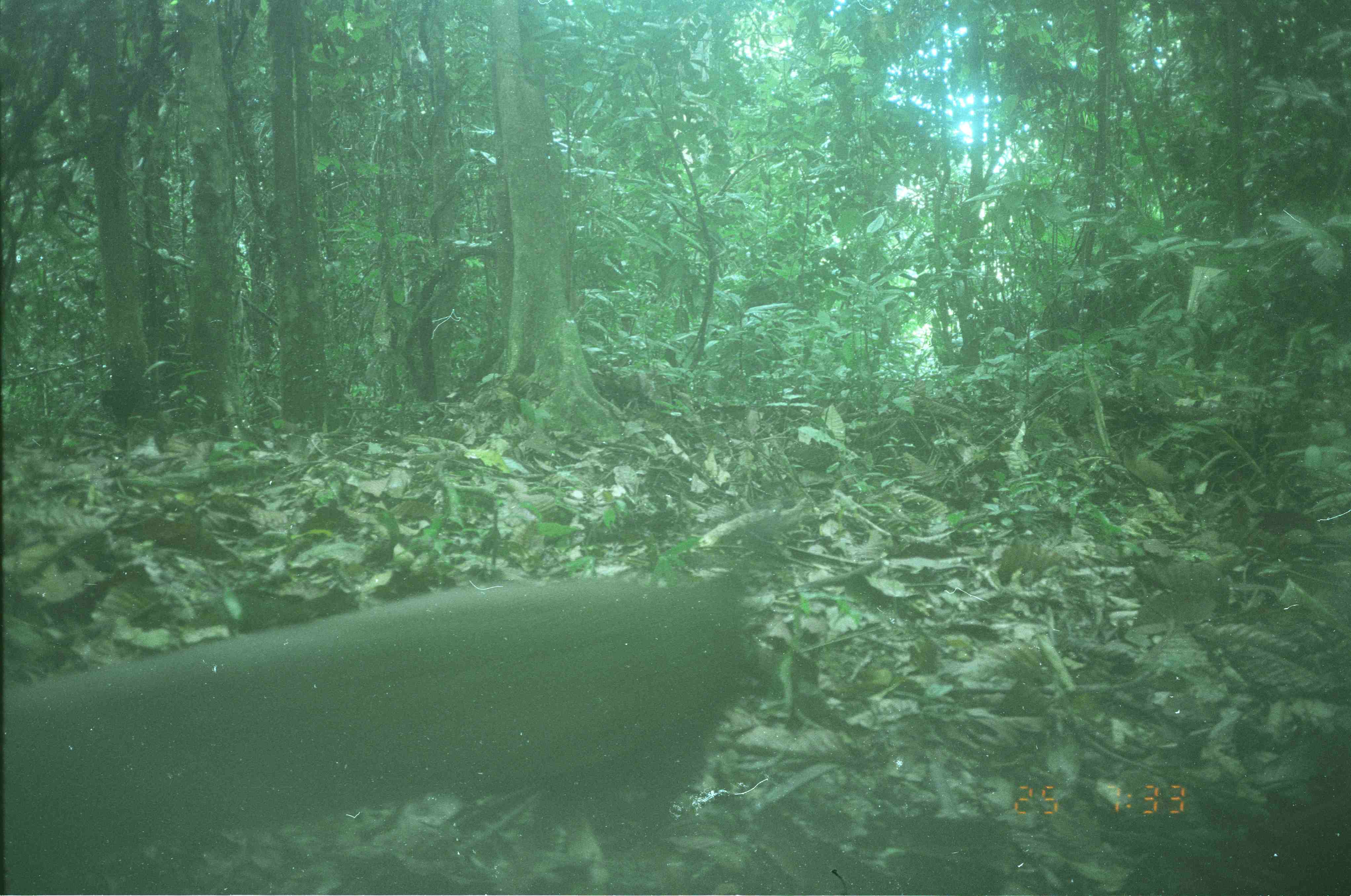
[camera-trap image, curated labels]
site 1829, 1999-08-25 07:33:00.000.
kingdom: Animalia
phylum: Chordata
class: Aves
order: Galliformes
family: Phasianidae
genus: Argusianus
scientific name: Argusianus argus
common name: great argus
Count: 1.